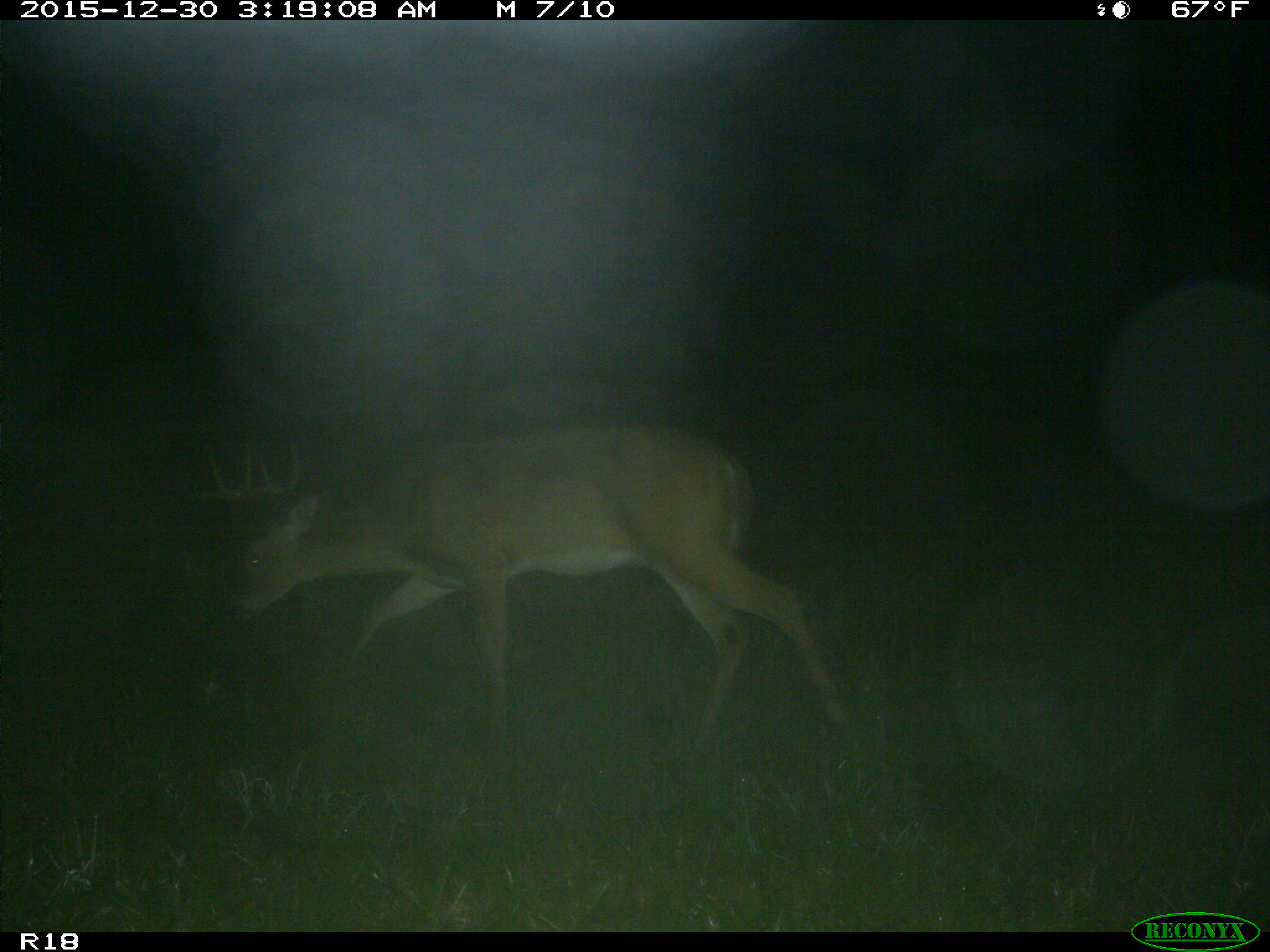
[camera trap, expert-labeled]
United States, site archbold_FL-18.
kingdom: Animalia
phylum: Chordata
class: Mammalia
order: Artiodactyla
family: Cervidae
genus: Odocoileus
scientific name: Odocoileus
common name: deer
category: unidentified deer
Unidentified deer (deer) (Odocoileus).